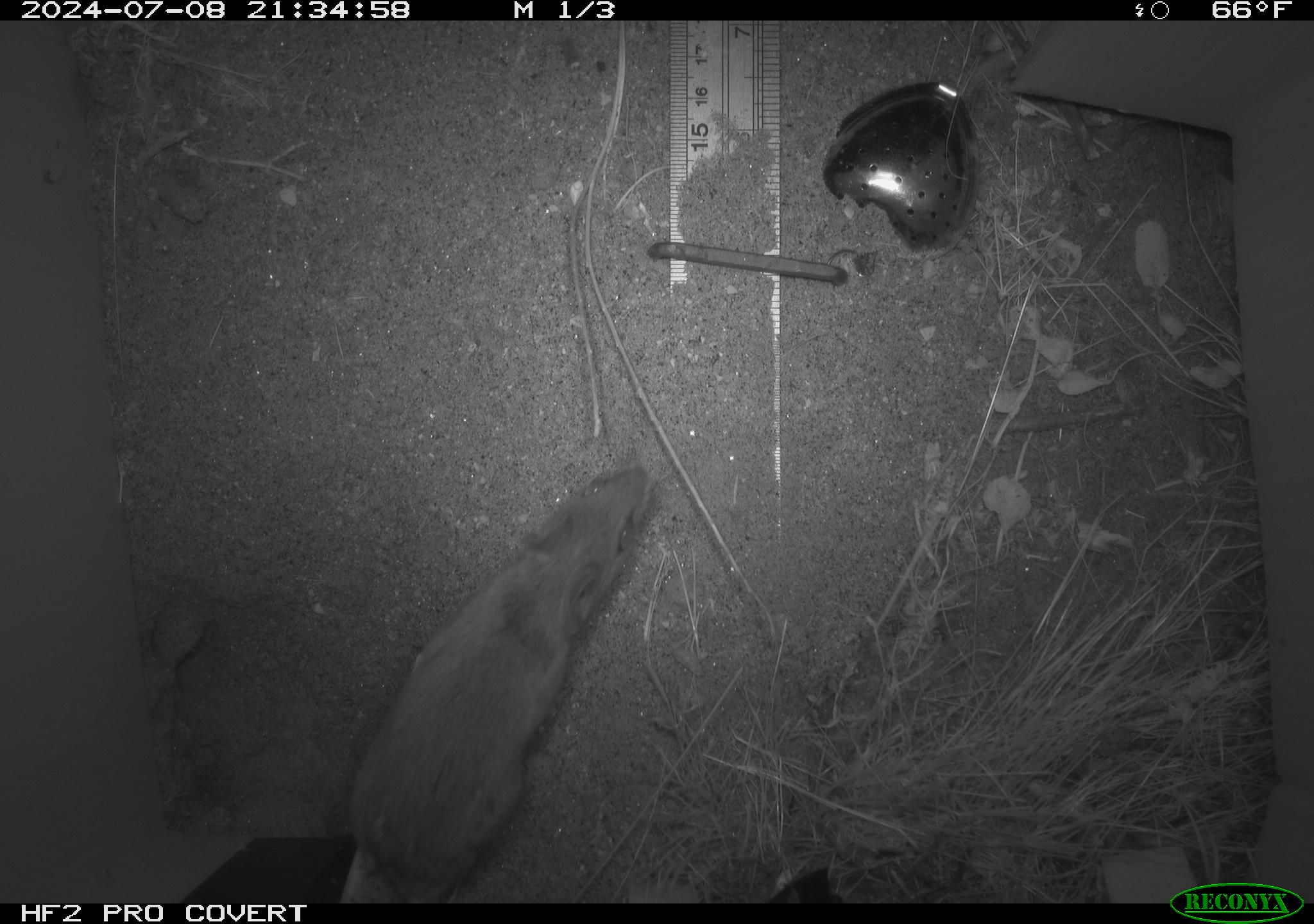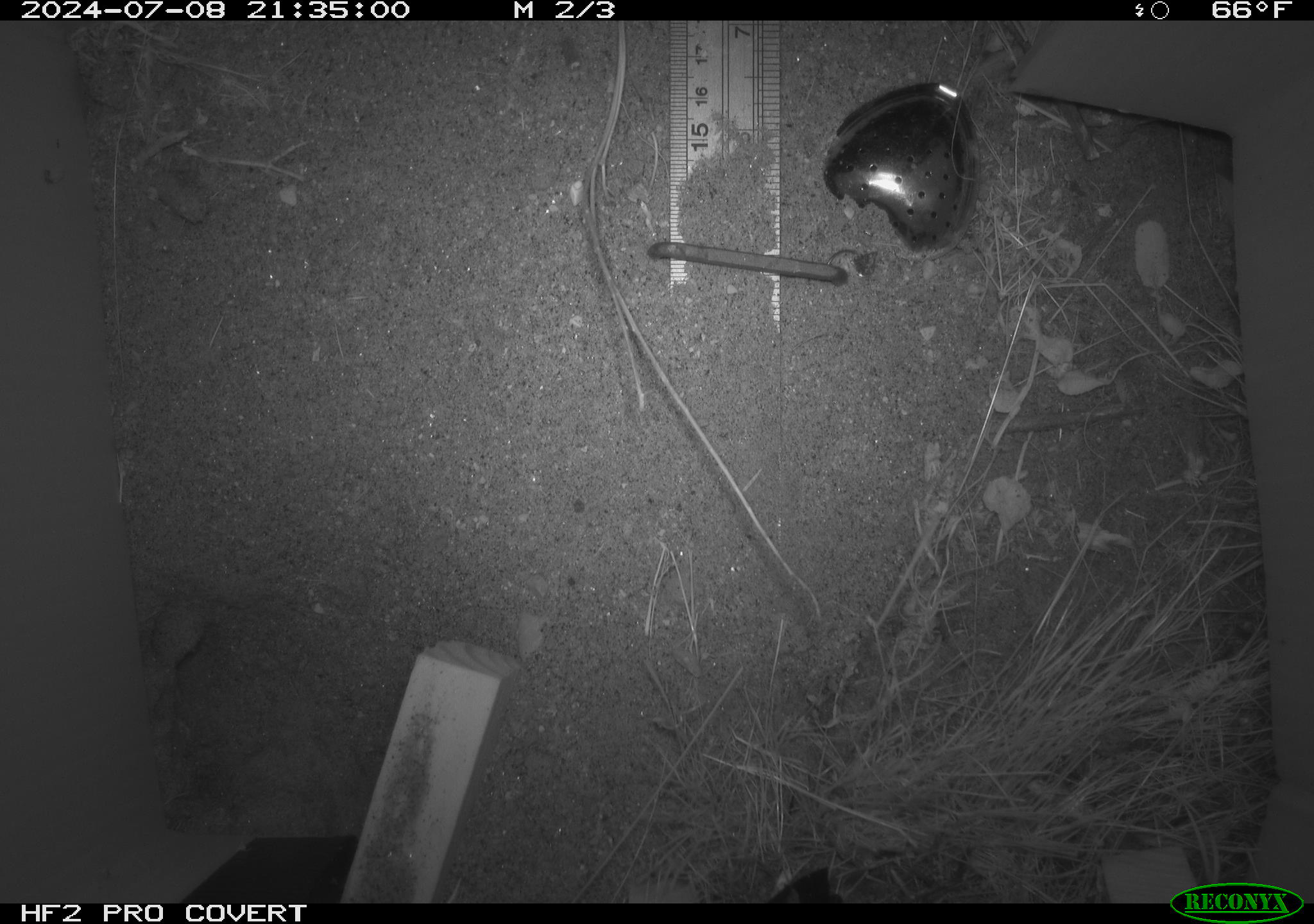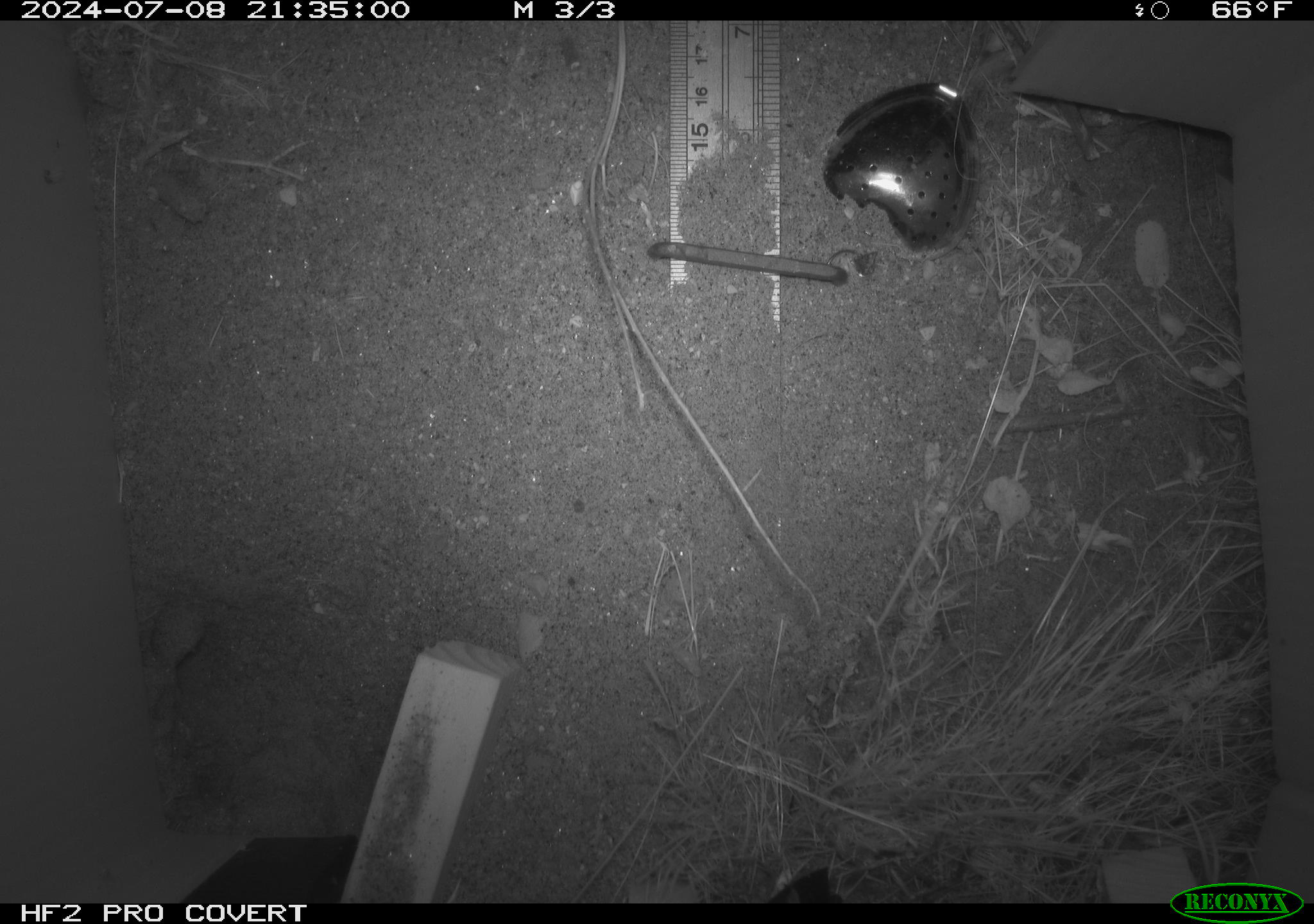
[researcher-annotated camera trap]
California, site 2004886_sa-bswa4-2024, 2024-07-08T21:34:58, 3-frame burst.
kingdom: Animalia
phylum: Chordata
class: Mammalia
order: Rodentia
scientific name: Rodentia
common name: rodent